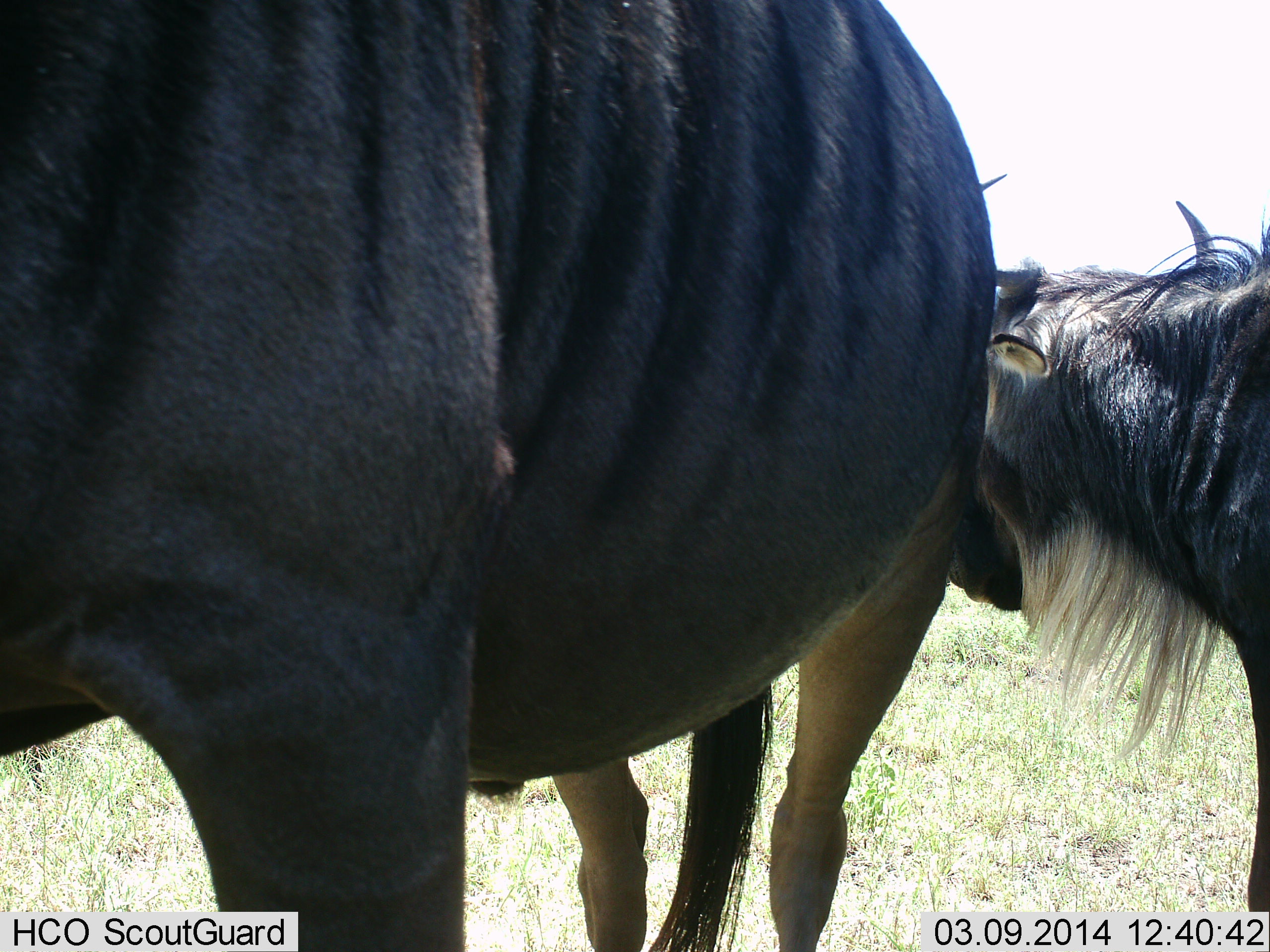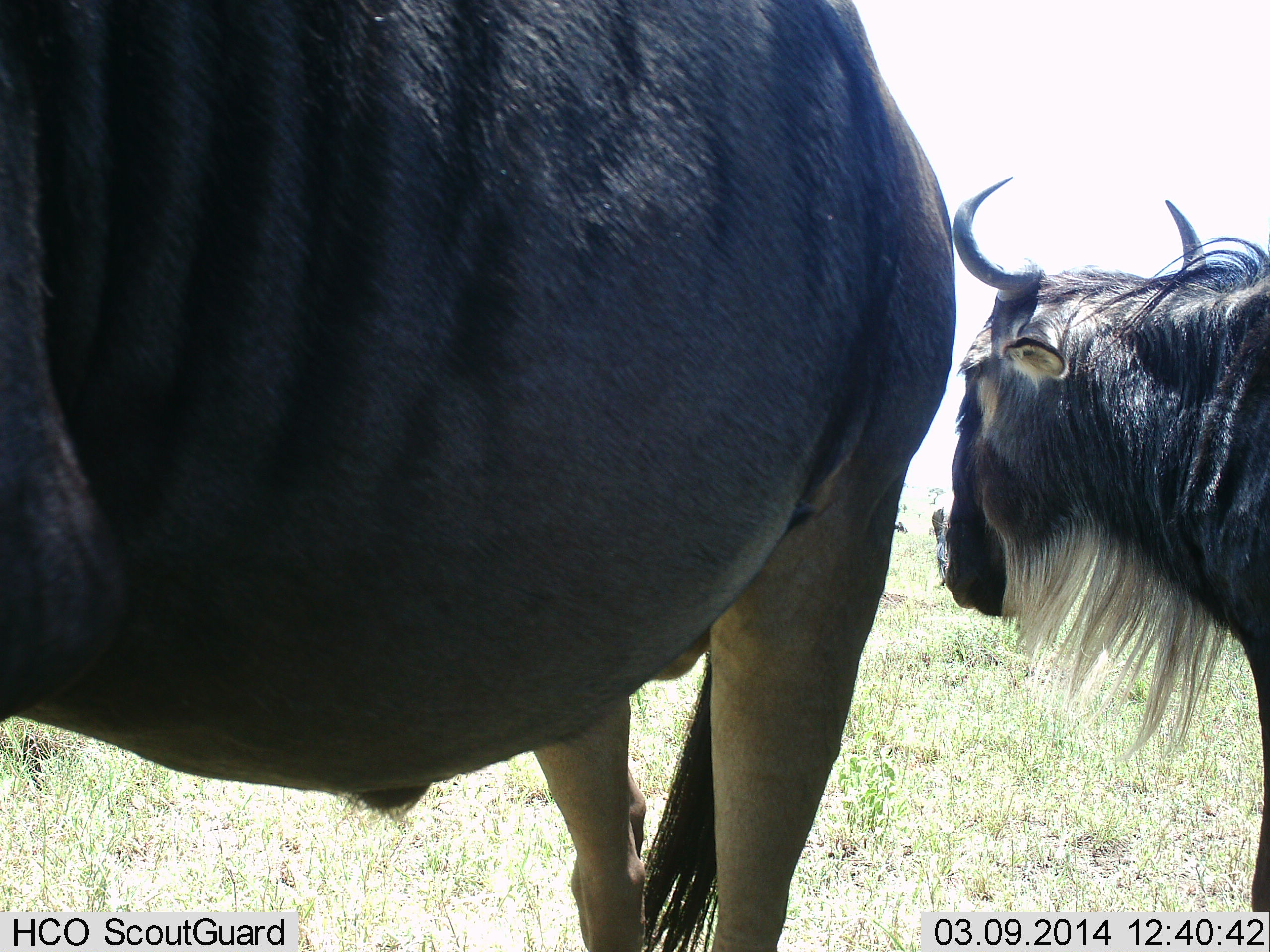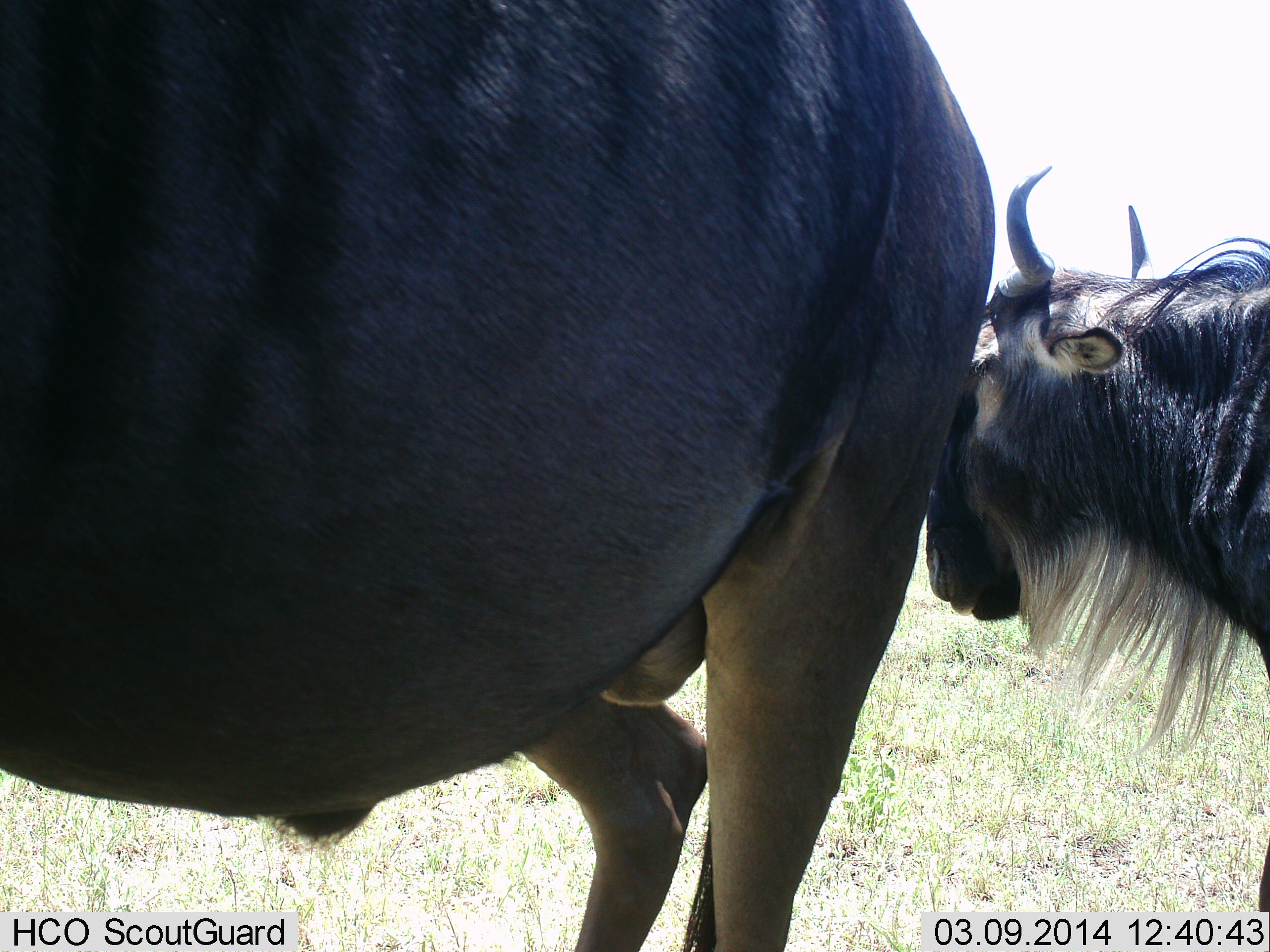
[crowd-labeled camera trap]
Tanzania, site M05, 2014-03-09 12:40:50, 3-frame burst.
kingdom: Animalia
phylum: Chordata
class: Mammalia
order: Artiodactyla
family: Bovidae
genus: Connochaetes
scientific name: Connochaetes taurinus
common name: blue wildebeest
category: wildebeest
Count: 2.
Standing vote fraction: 90%.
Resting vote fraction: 10%.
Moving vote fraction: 20%.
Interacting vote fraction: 0%.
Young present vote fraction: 0%.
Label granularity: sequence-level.